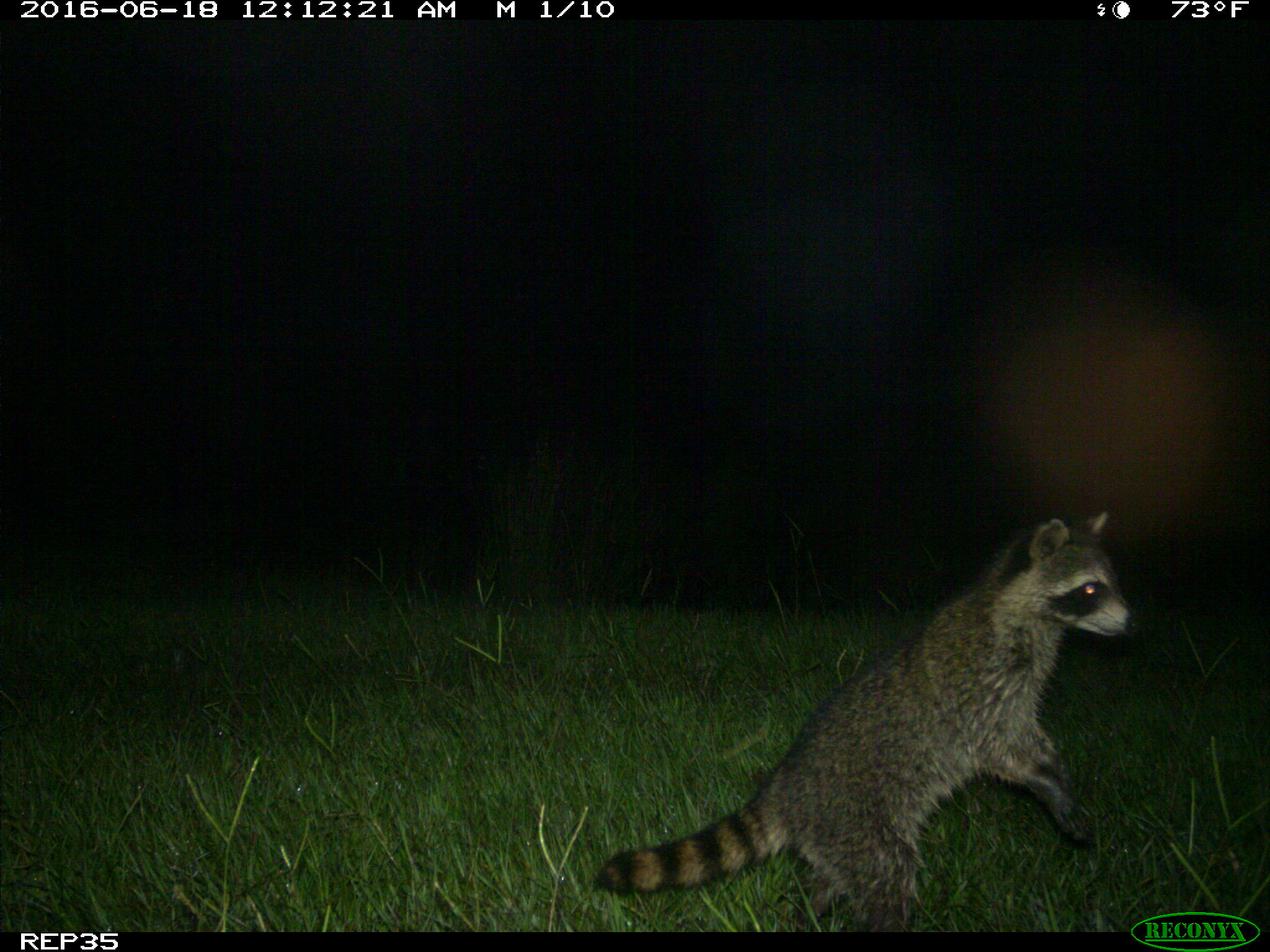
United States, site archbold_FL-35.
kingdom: Animalia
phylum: Chordata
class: Mammalia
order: Carnivora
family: Procyonidae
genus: Procyon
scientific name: Procyon lotor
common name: common raccoon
Procyon lotor (common raccoon).